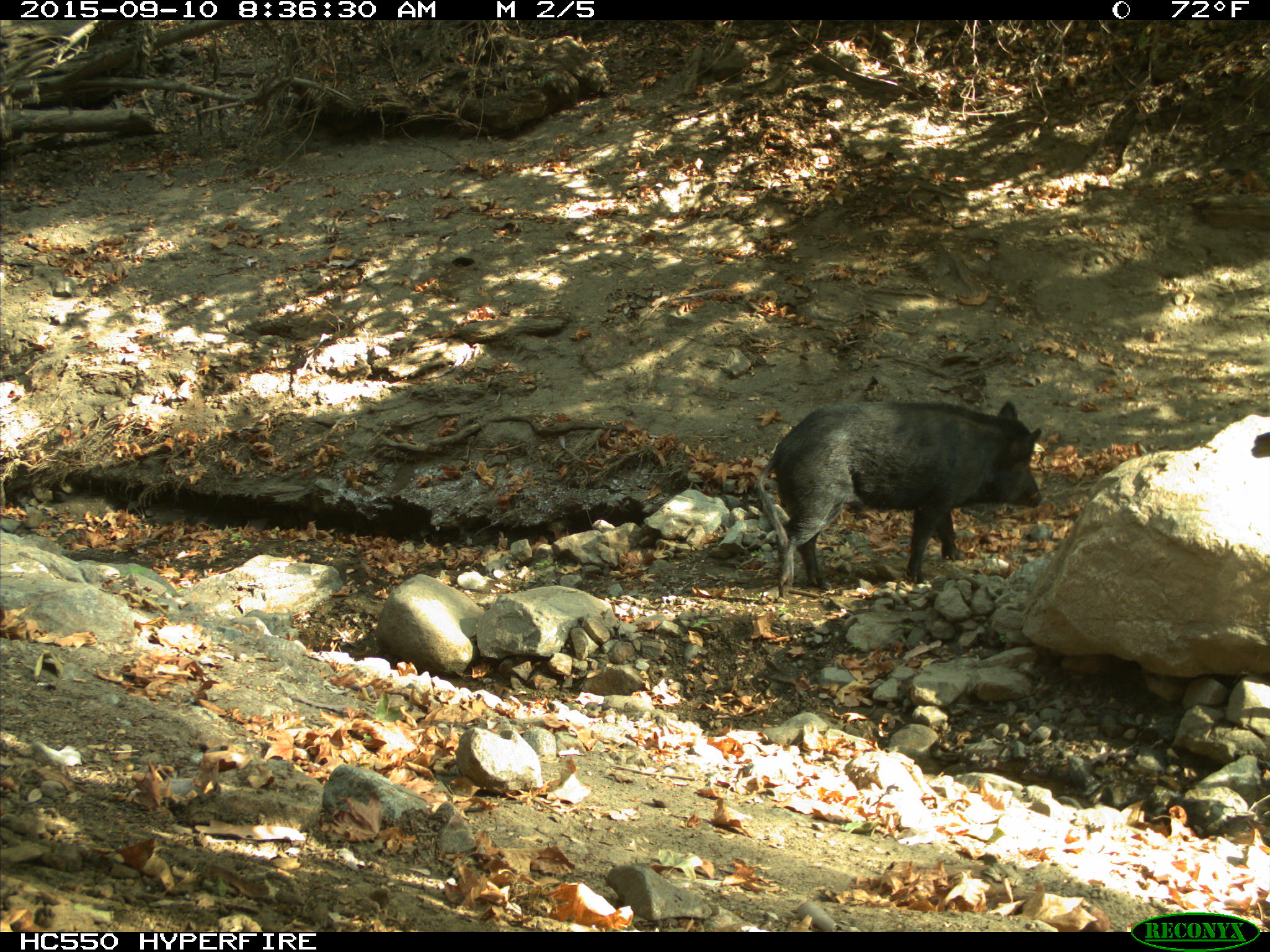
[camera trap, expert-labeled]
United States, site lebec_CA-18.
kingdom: Animalia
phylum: Chordata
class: Mammalia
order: Artiodactyla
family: Suidae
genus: Sus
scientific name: Sus scrofa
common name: wild boar